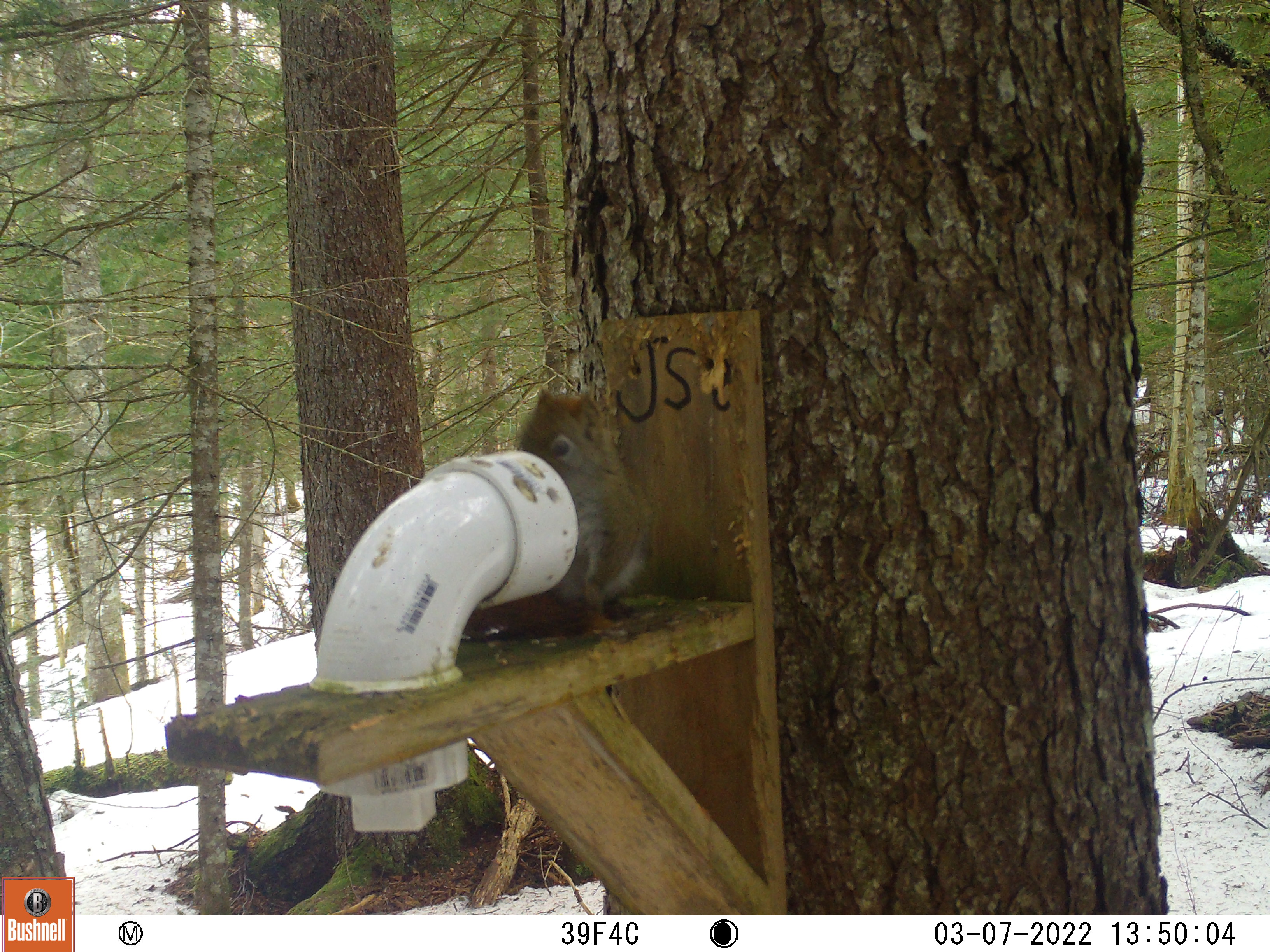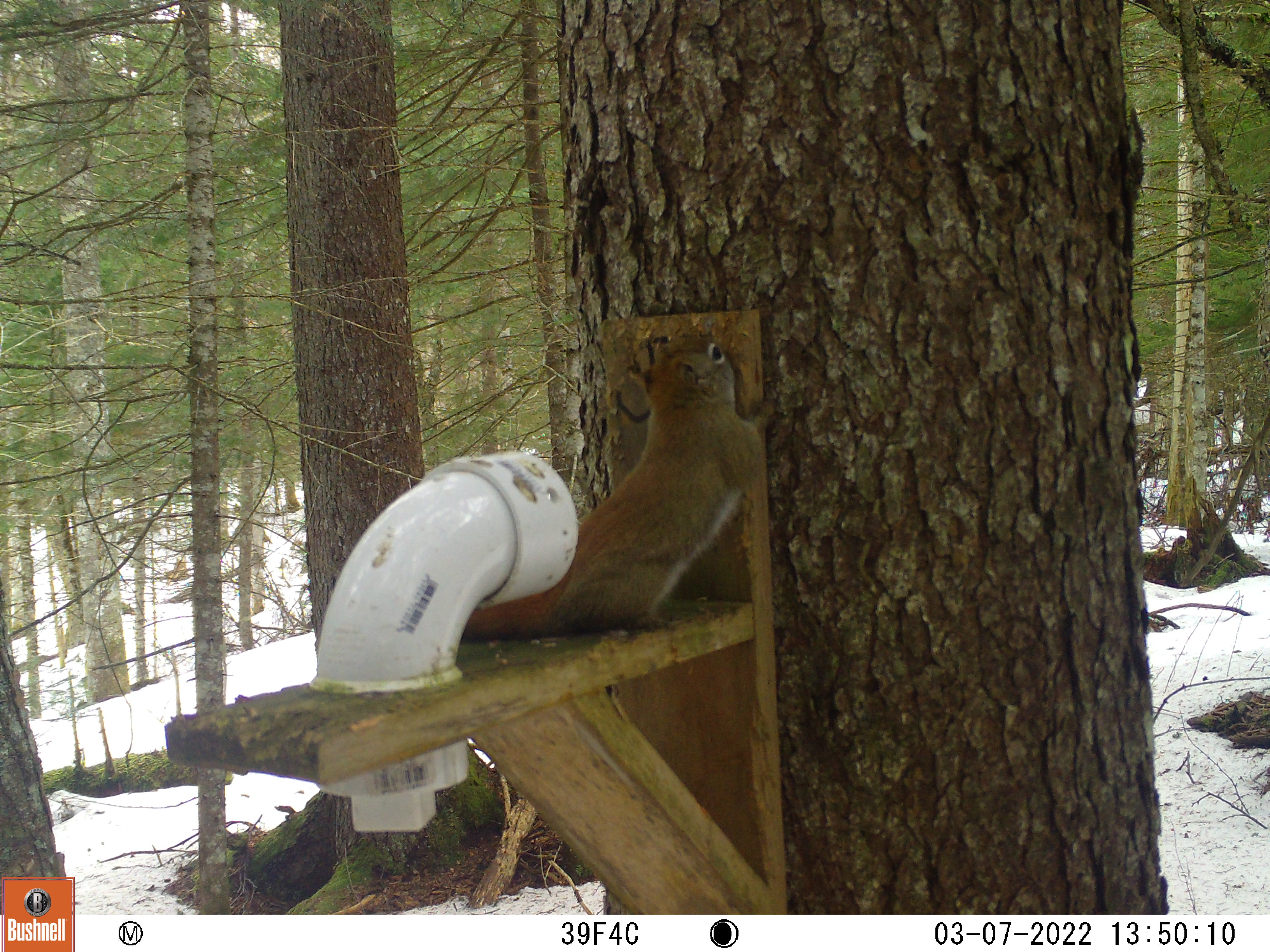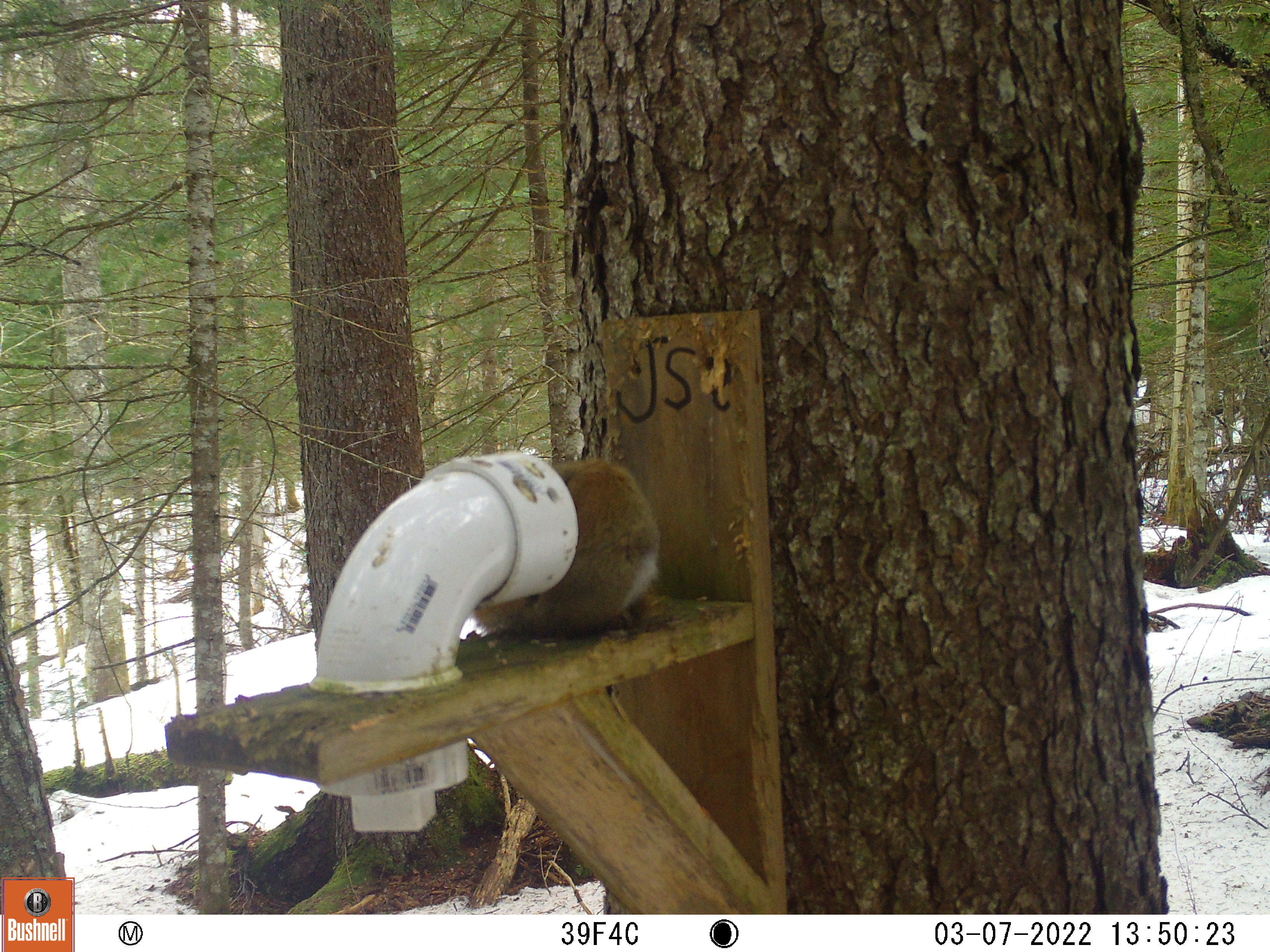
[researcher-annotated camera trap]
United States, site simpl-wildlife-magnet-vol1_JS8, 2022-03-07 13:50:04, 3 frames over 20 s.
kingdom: Animalia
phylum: Chordata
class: Mammalia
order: Rodentia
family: Sciuridae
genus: Tamiasciurus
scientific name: Tamiasciurus hudsonicus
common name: red squirrel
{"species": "red squirrel (Tamiasciurus hudsonicus)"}